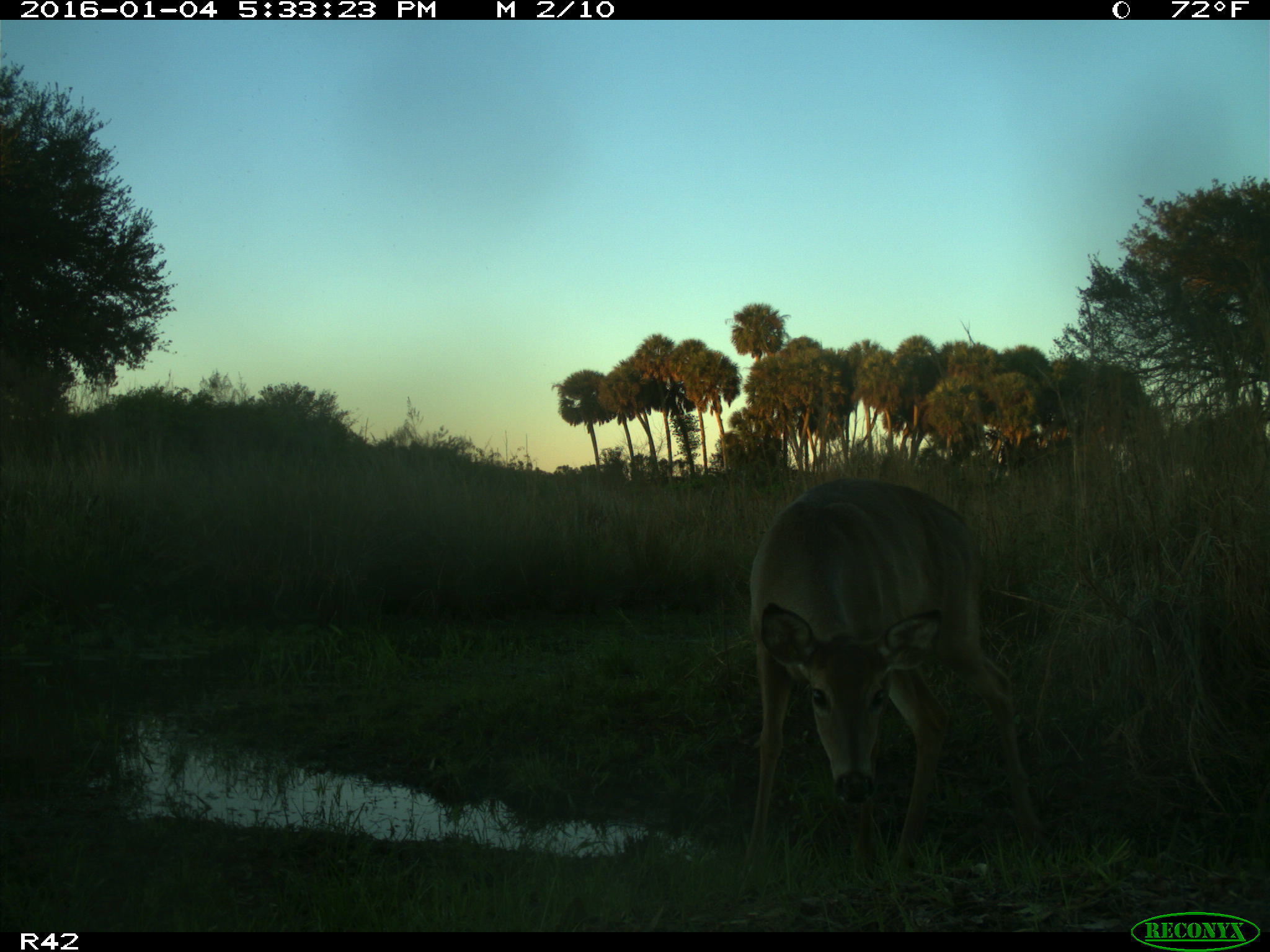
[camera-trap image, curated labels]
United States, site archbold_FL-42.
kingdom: Animalia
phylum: Chordata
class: Mammalia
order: Artiodactyla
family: Cervidae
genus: Odocoileus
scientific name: Odocoileus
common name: deer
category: unidentified deer